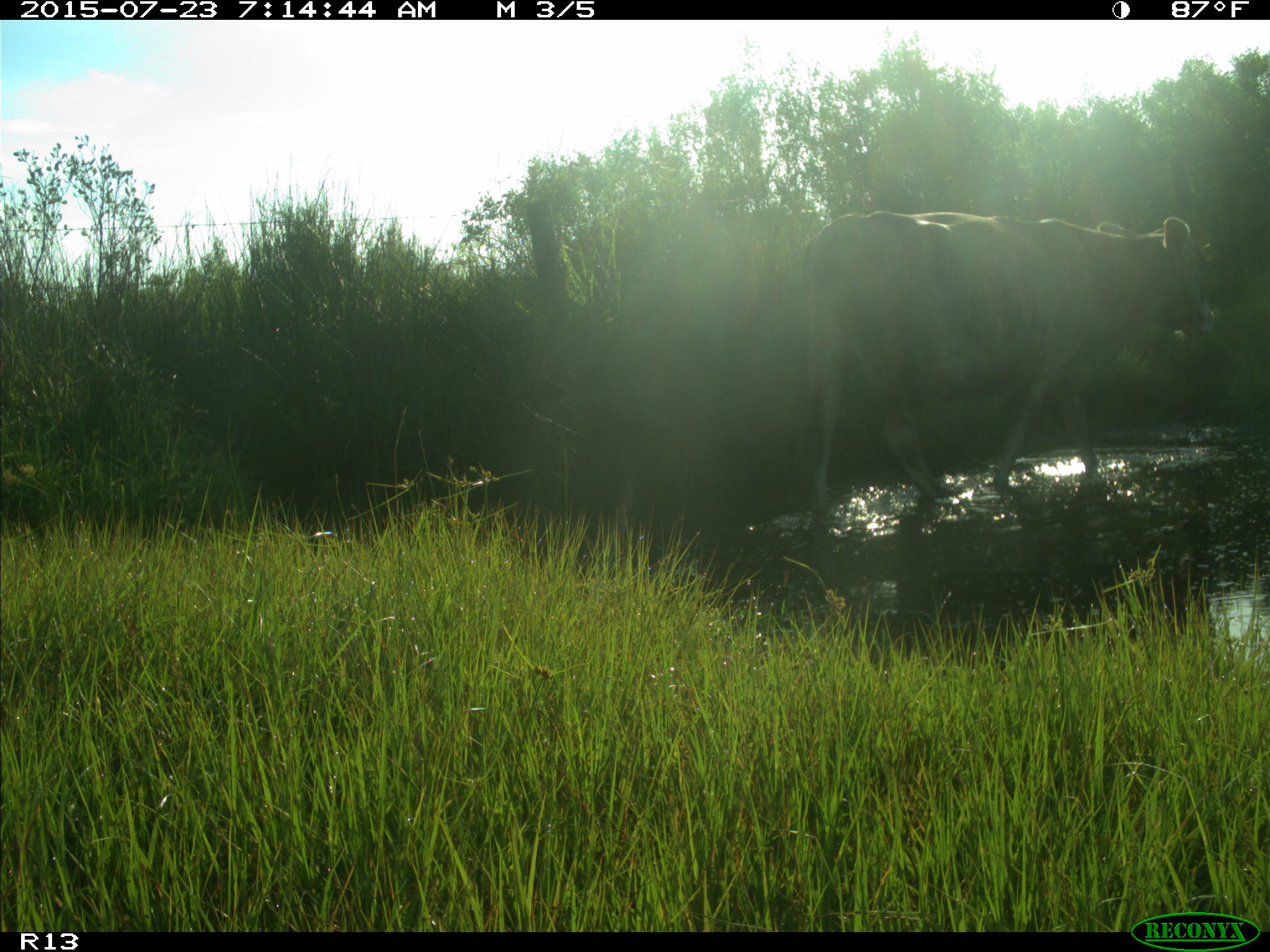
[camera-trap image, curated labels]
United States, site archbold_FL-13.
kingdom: Animalia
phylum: Chordata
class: Mammalia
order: Artiodactyla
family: Bovidae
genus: Bos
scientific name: Bos taurus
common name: domestic cow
Bos taurus (domestic cow).